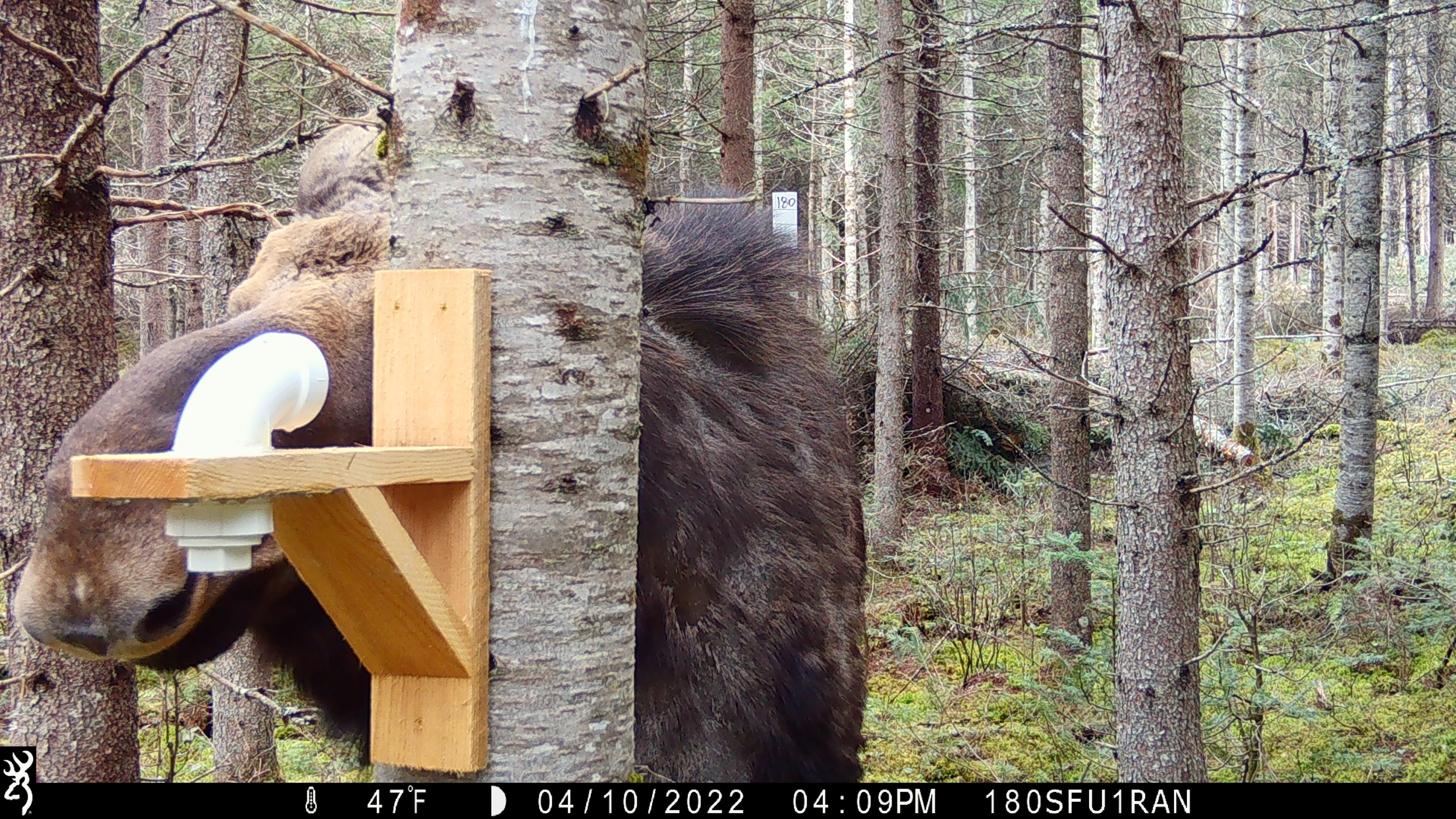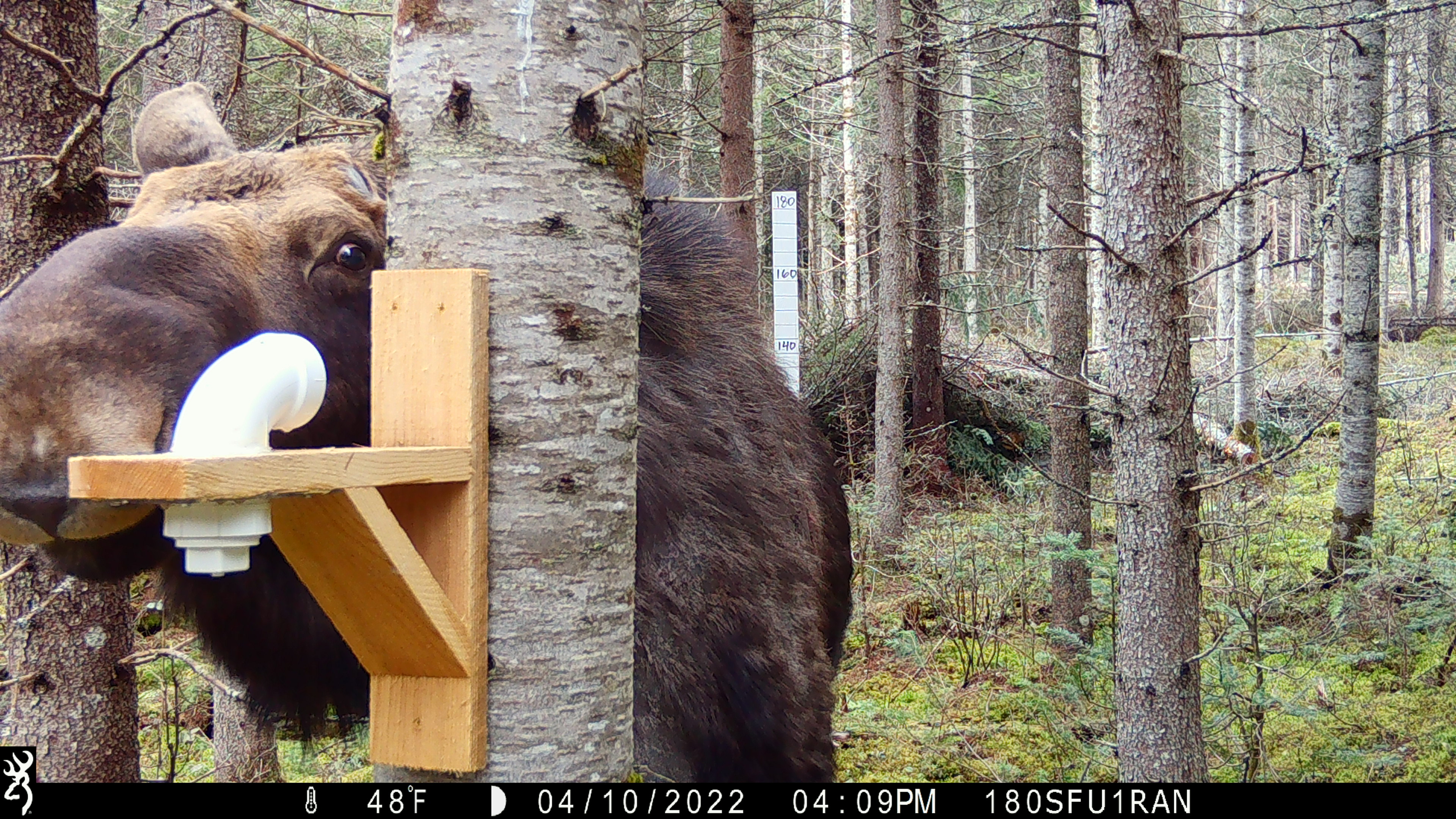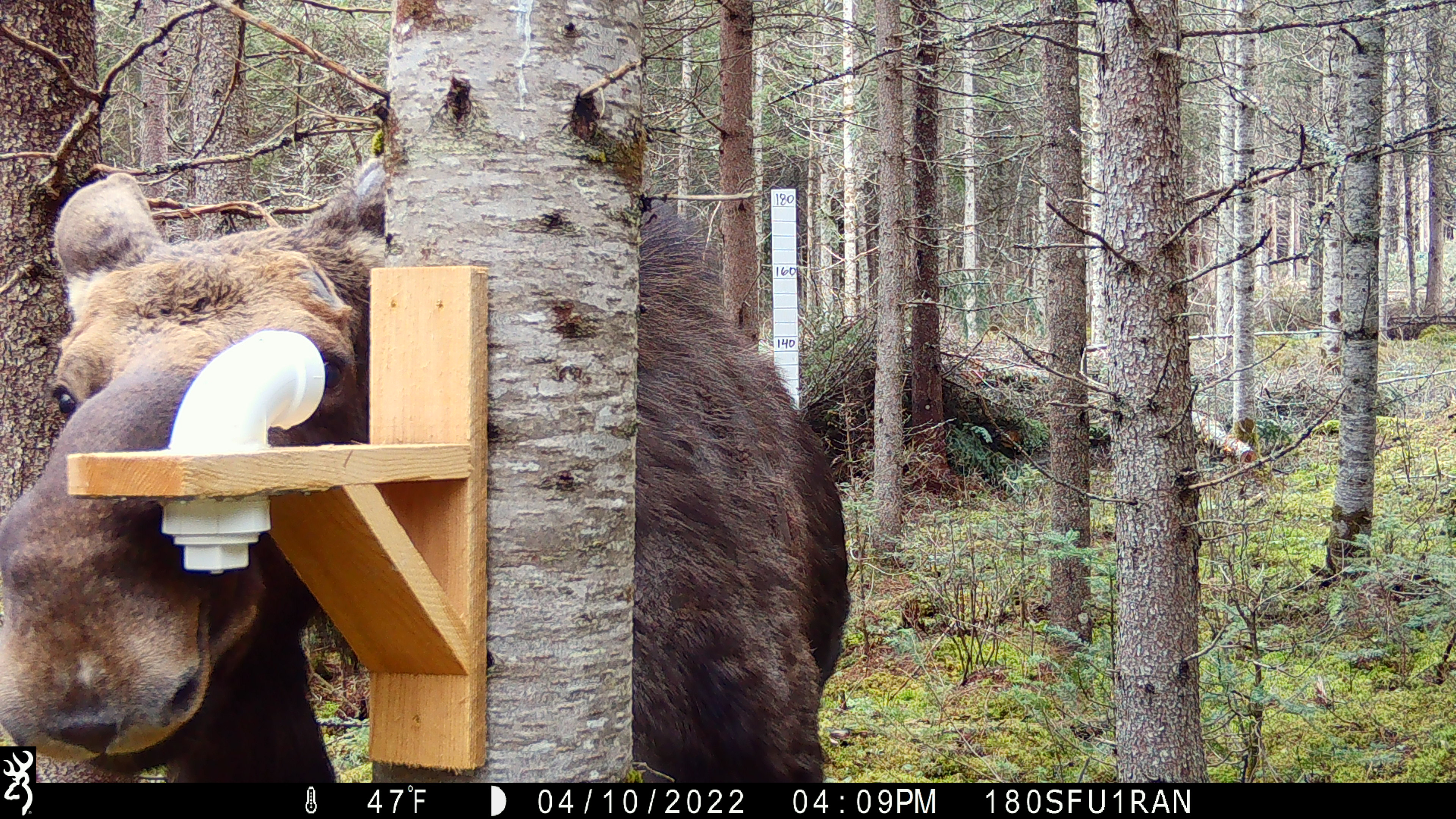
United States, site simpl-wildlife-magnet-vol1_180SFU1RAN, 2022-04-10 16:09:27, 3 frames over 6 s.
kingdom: Animalia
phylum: Chordata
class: Mammalia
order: Artiodactyla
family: Cervidae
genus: Alces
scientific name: Alces alces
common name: moose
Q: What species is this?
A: Moose (Alces alces).